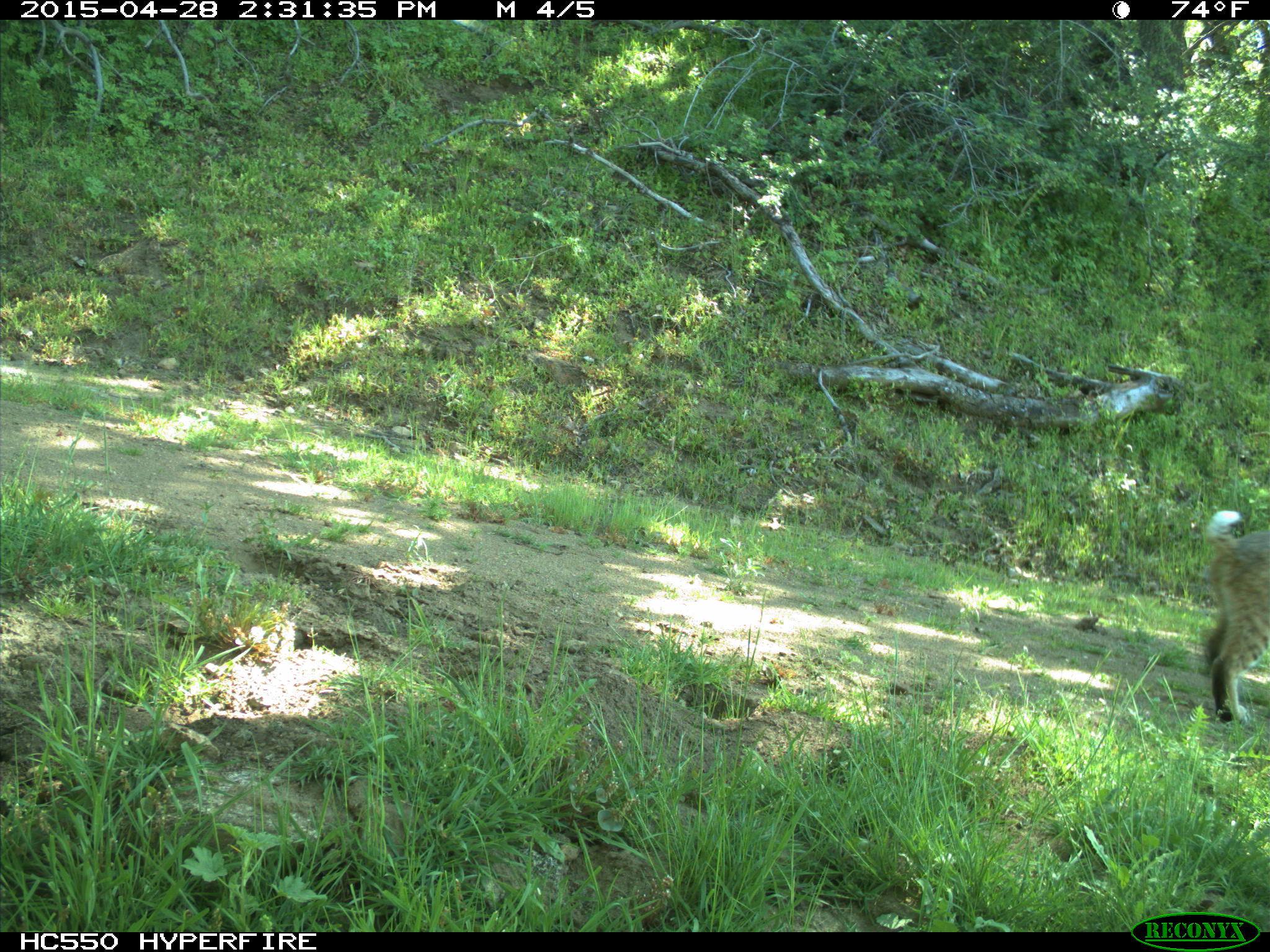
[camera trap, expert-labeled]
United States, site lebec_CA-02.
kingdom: Animalia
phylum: Chordata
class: Mammalia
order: Carnivora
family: Felidae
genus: Lynx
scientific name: Lynx rufus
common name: bobcat